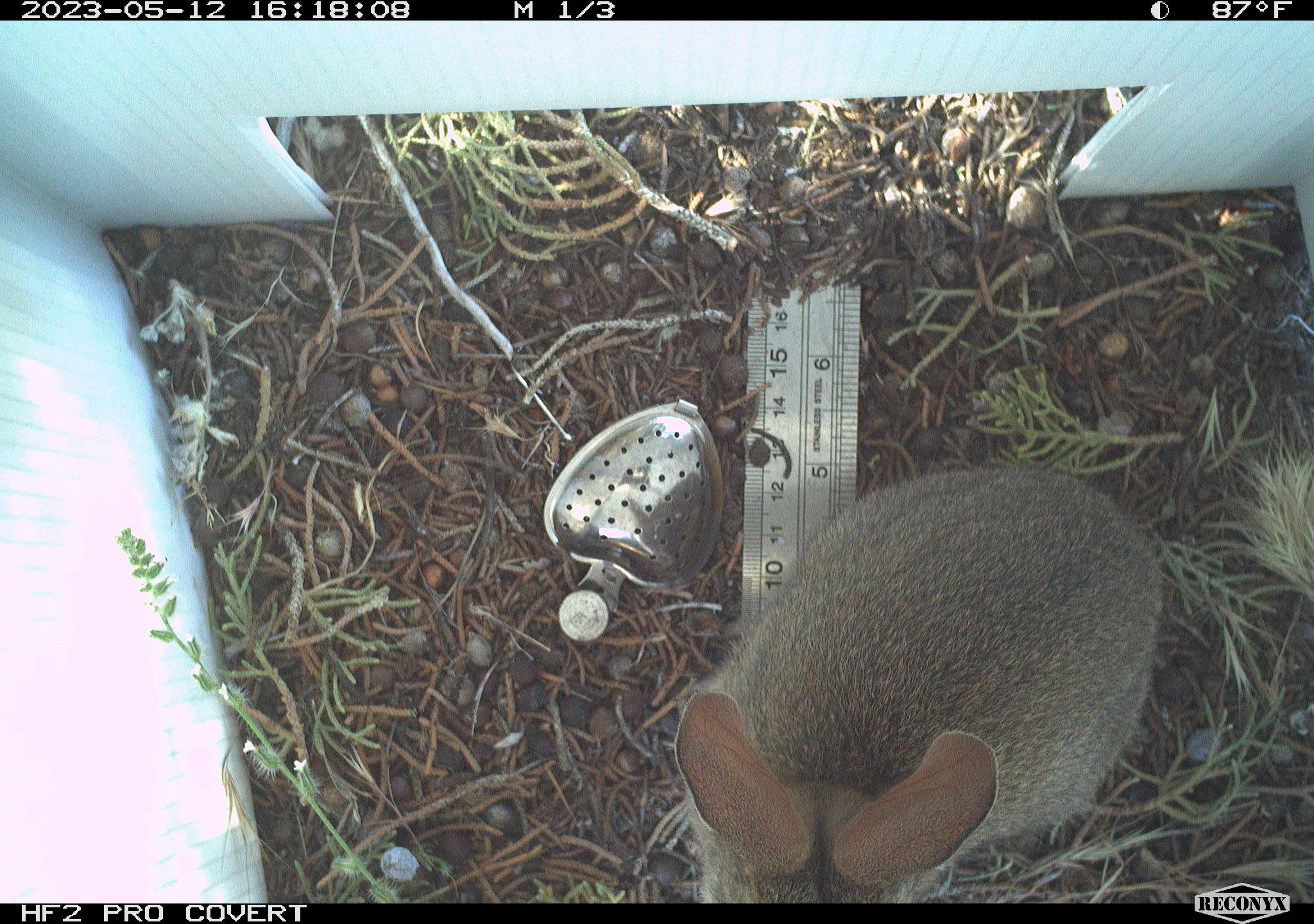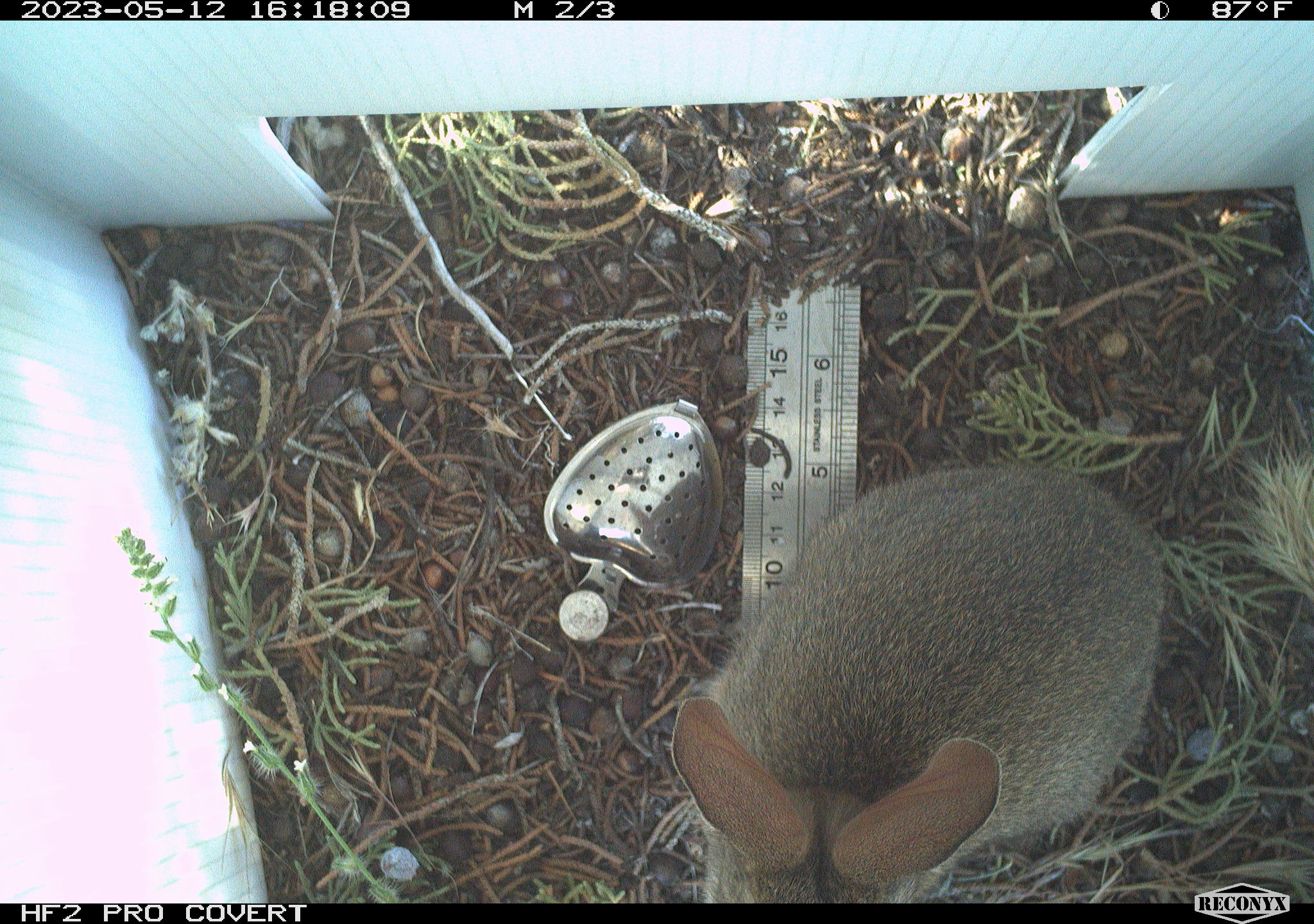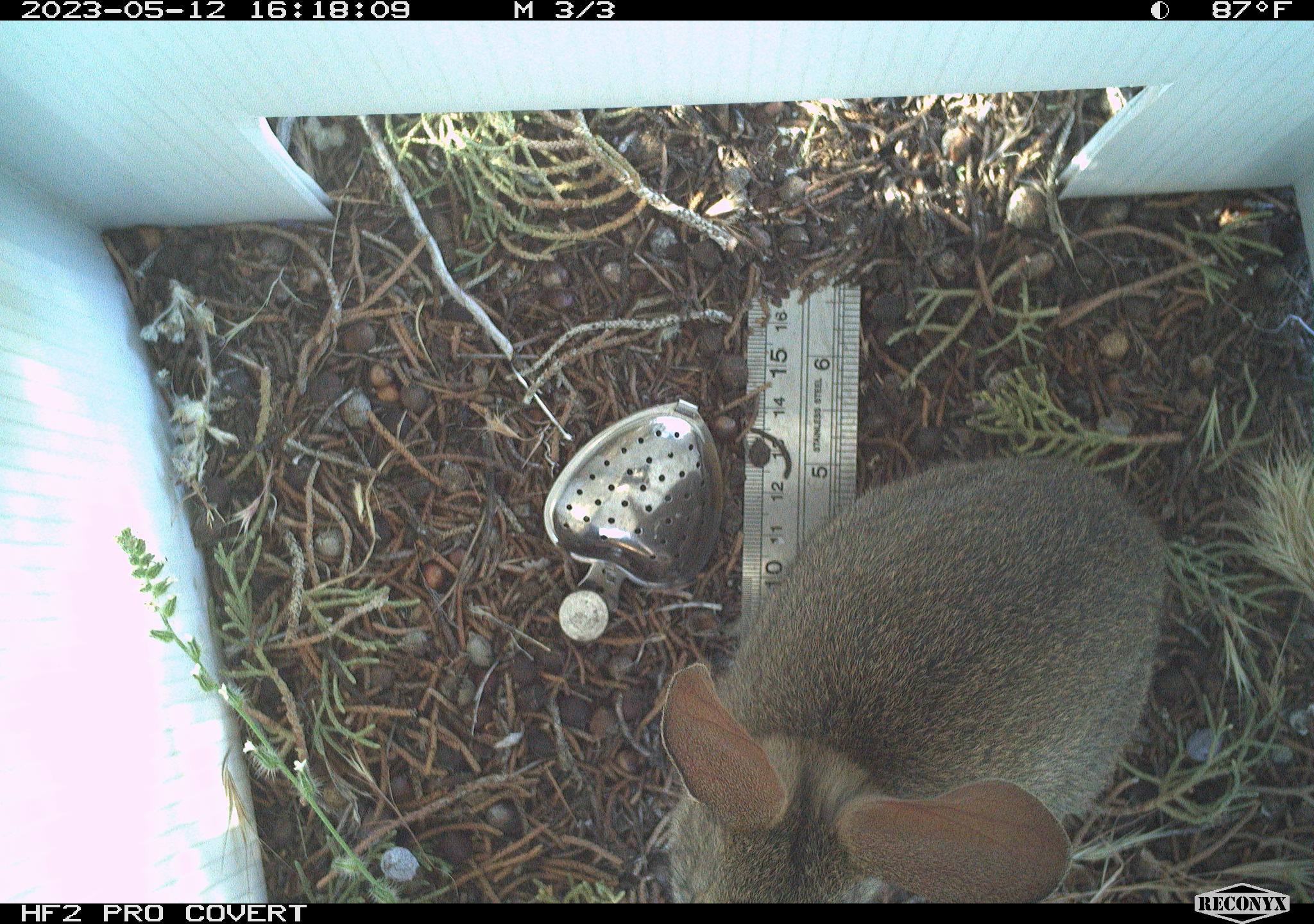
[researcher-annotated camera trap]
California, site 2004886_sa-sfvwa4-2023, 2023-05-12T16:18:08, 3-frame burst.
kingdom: Animalia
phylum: Chordata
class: Mammalia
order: Lagomorpha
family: Leporidae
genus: Sylvilagus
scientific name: Sylvilagus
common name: cottontail rabbits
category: sylvilagus species